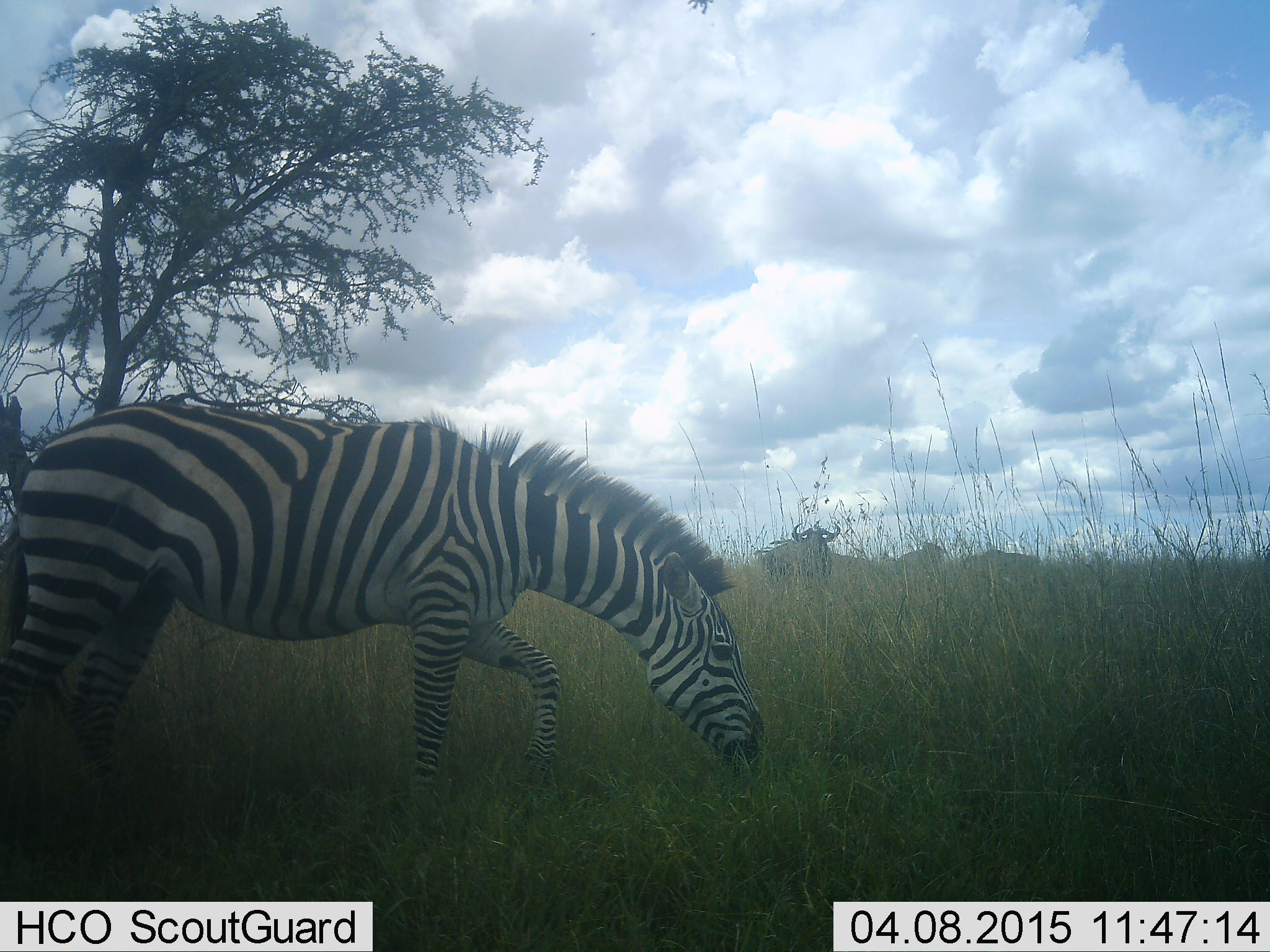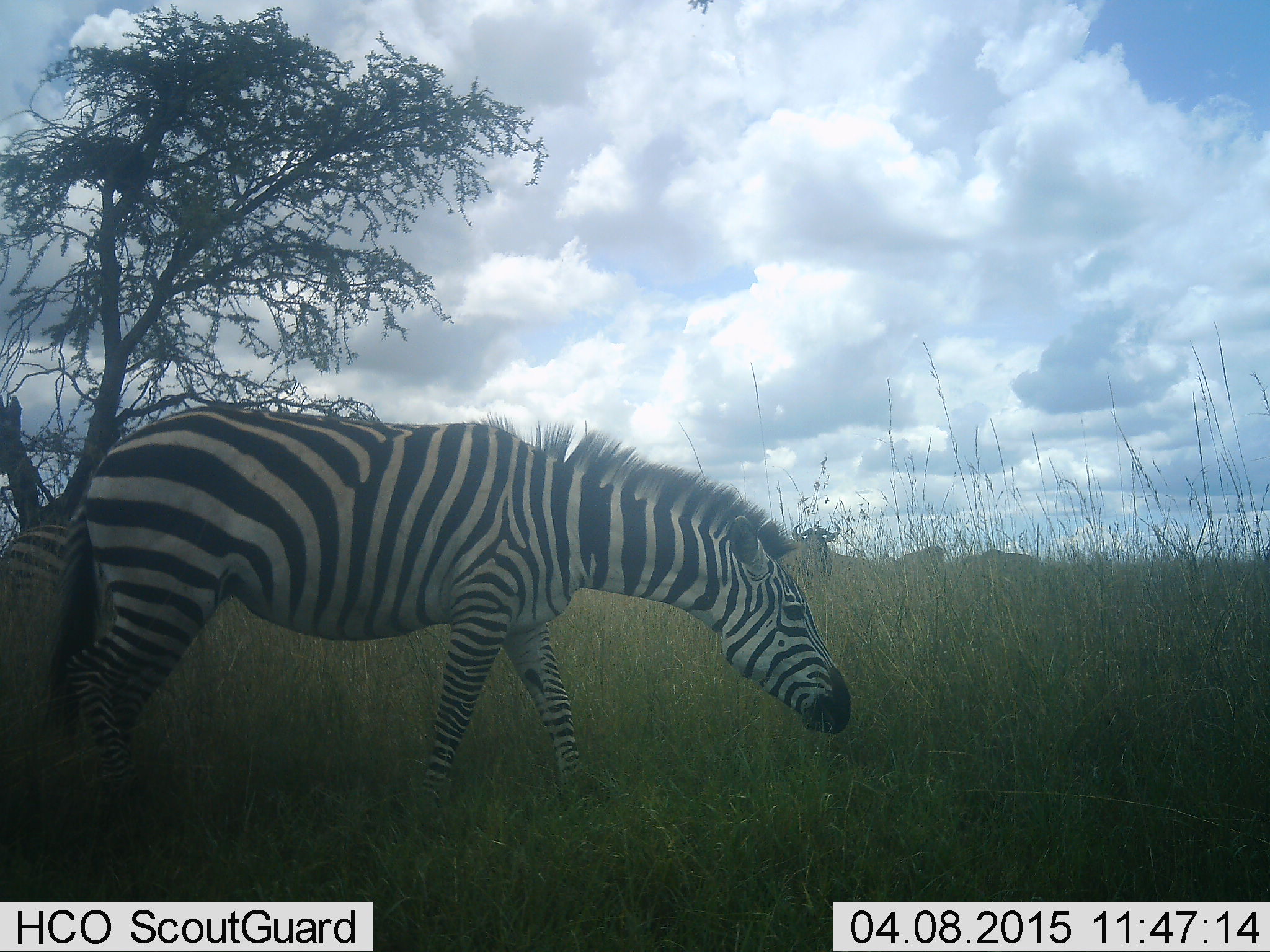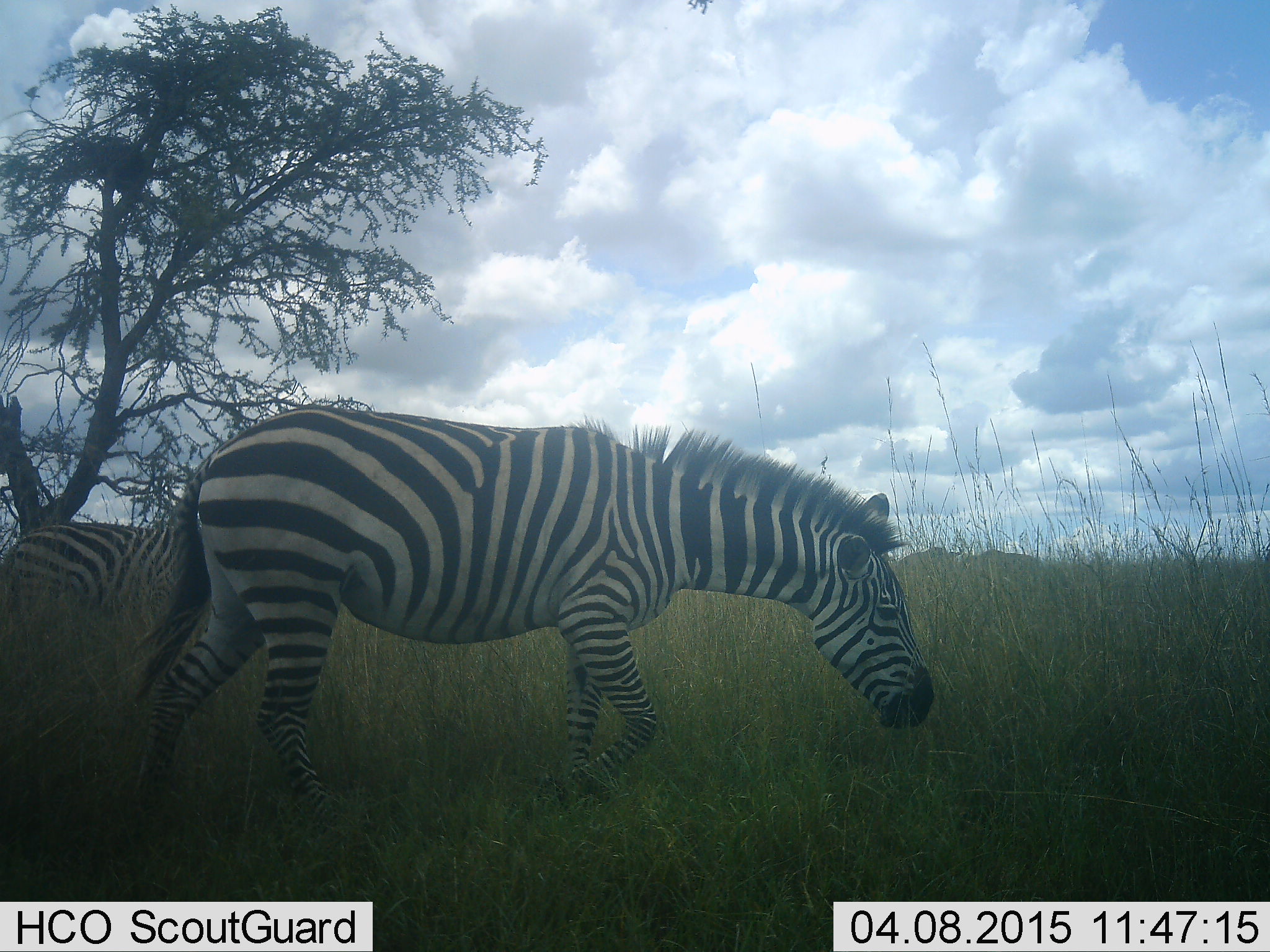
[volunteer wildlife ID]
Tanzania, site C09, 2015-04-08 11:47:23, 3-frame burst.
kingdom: Animalia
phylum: Chordata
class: Mammalia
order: Artiodactyla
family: Bovidae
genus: Connochaetes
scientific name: Connochaetes taurinus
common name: blue wildebeest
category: wildebeest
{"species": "wildebeest (blue wildebeest) (Connochaetes taurinus)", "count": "3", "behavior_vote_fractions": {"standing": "90%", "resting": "0%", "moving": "0%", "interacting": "0%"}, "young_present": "0%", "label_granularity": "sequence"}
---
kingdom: Animalia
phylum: Chordata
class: Mammalia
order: Perissodactyla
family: Equidae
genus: Equus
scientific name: Equus quagga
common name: plains zebra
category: zebra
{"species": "zebra (plains zebra) (Equus quagga)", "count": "2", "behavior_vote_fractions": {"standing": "31%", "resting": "0%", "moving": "88%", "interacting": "0%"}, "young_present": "0%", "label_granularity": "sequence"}